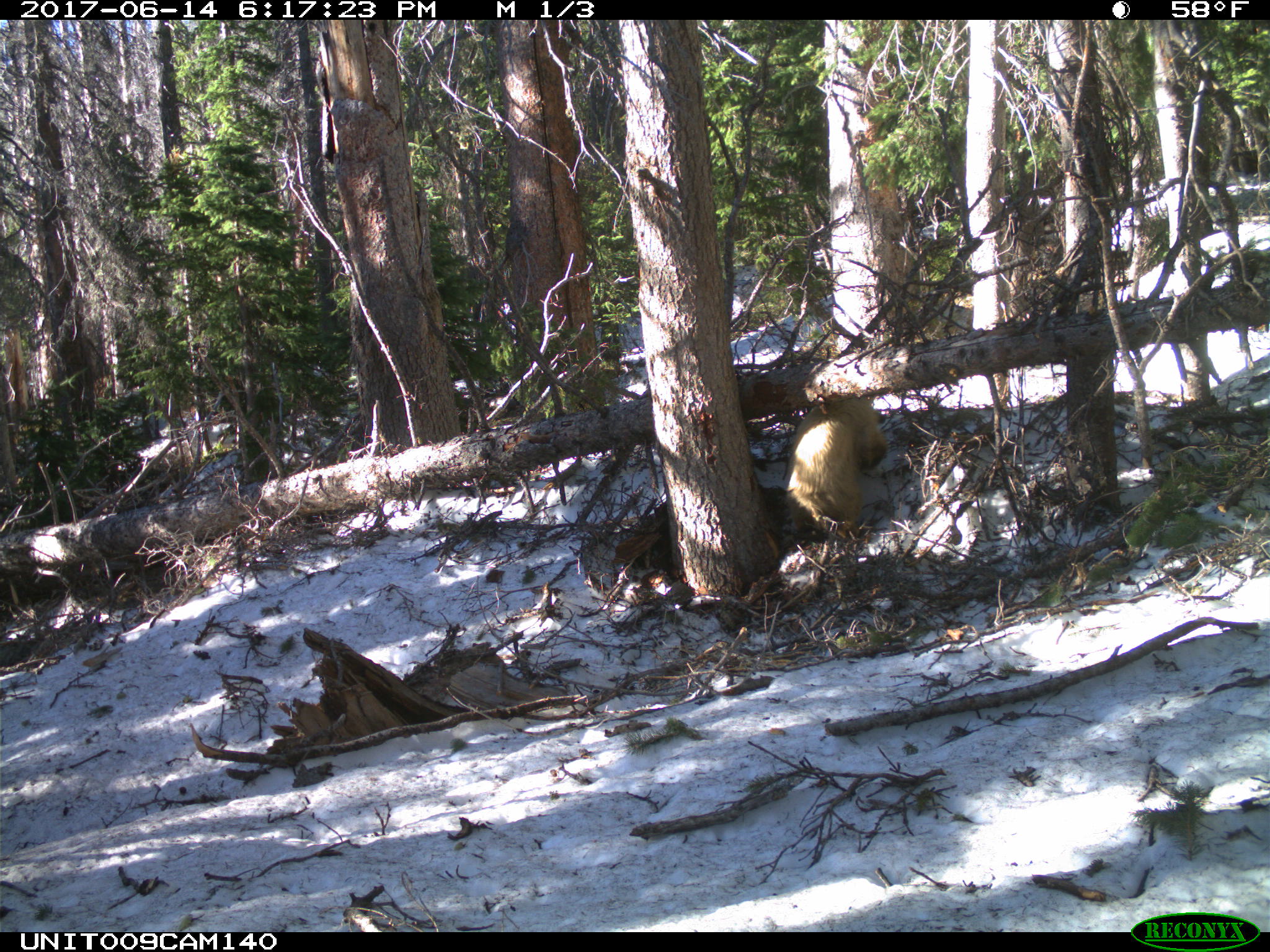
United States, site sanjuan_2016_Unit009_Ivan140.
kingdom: Animalia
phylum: Chordata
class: Mammalia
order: Carnivora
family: Ursidae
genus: Ursus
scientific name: Ursus americanus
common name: american black bear